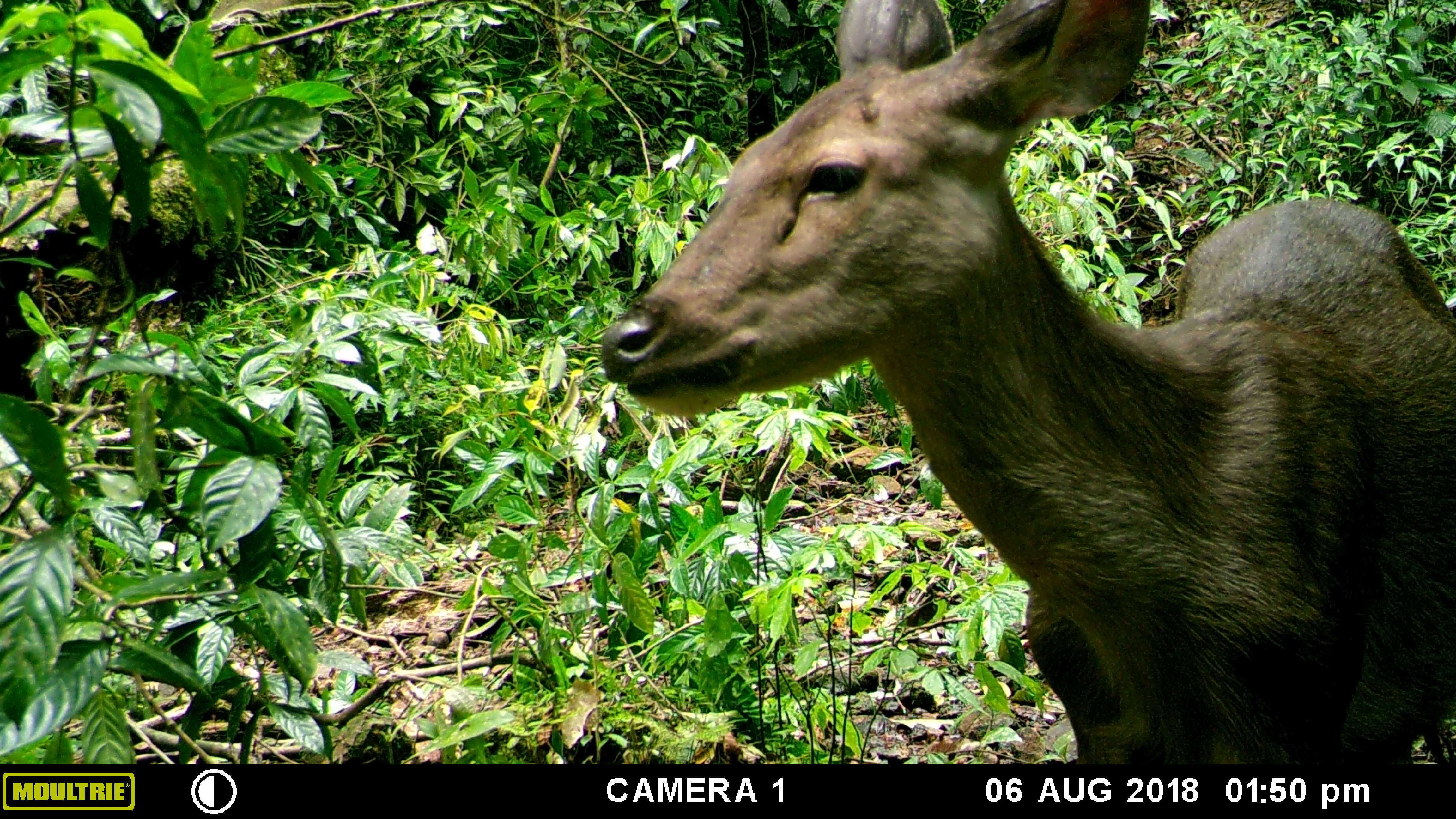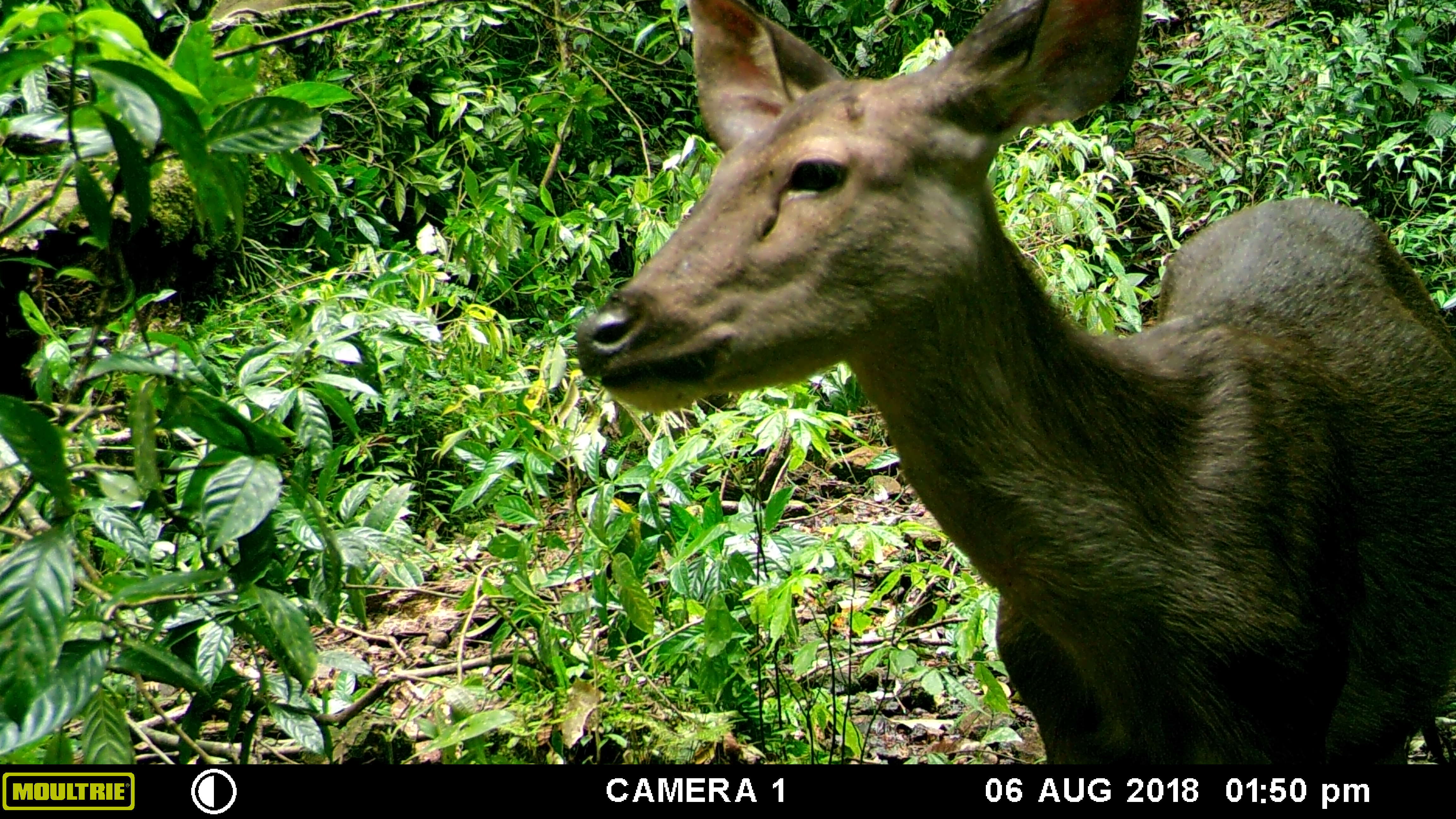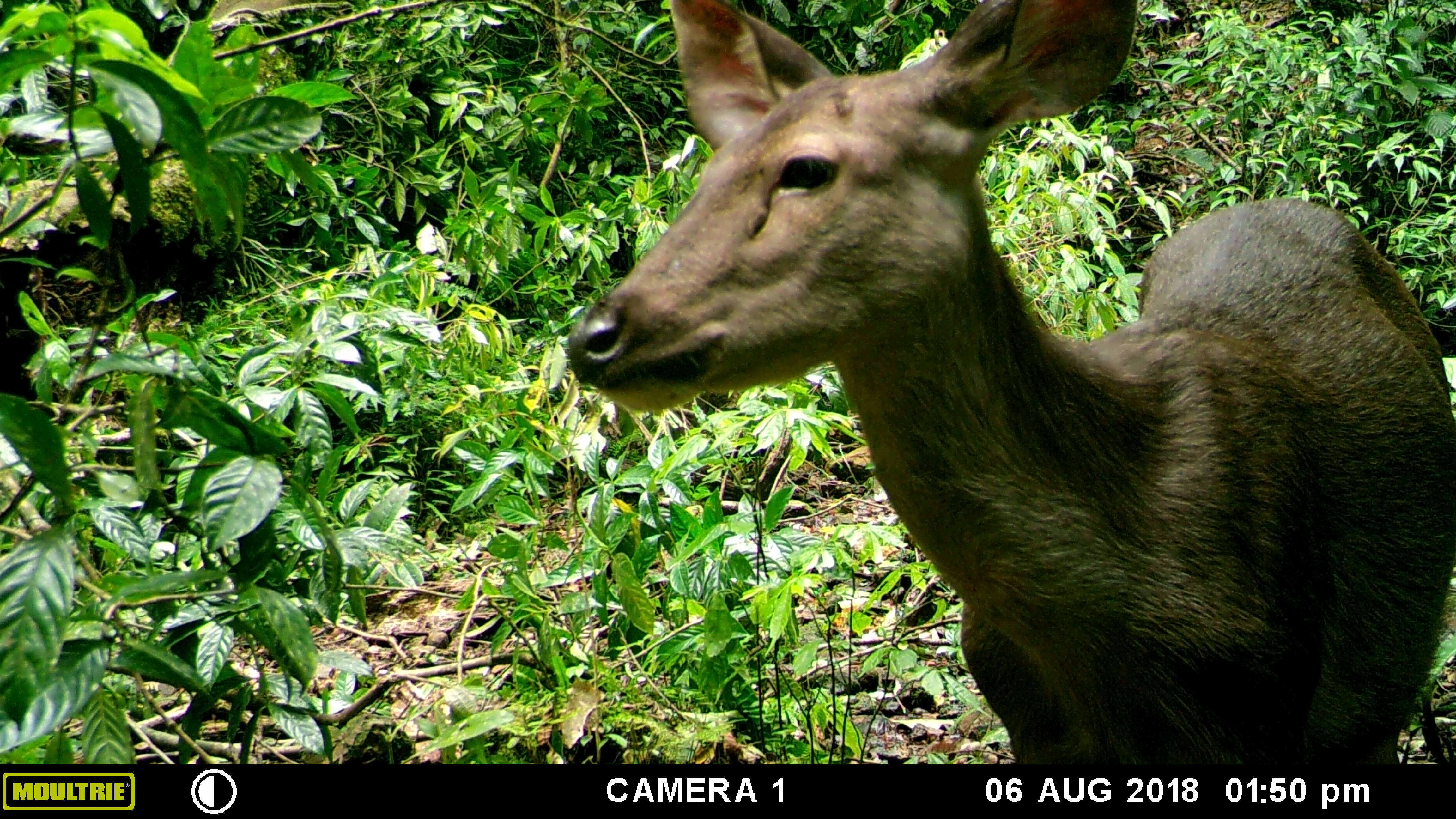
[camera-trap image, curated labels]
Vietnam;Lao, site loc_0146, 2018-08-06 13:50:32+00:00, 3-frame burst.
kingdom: Animalia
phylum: Chordata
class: Mammalia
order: Artiodactyla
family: Cervidae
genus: Rusa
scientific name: Rusa unicolor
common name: sambar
Sambar (Rusa unicolor). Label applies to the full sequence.